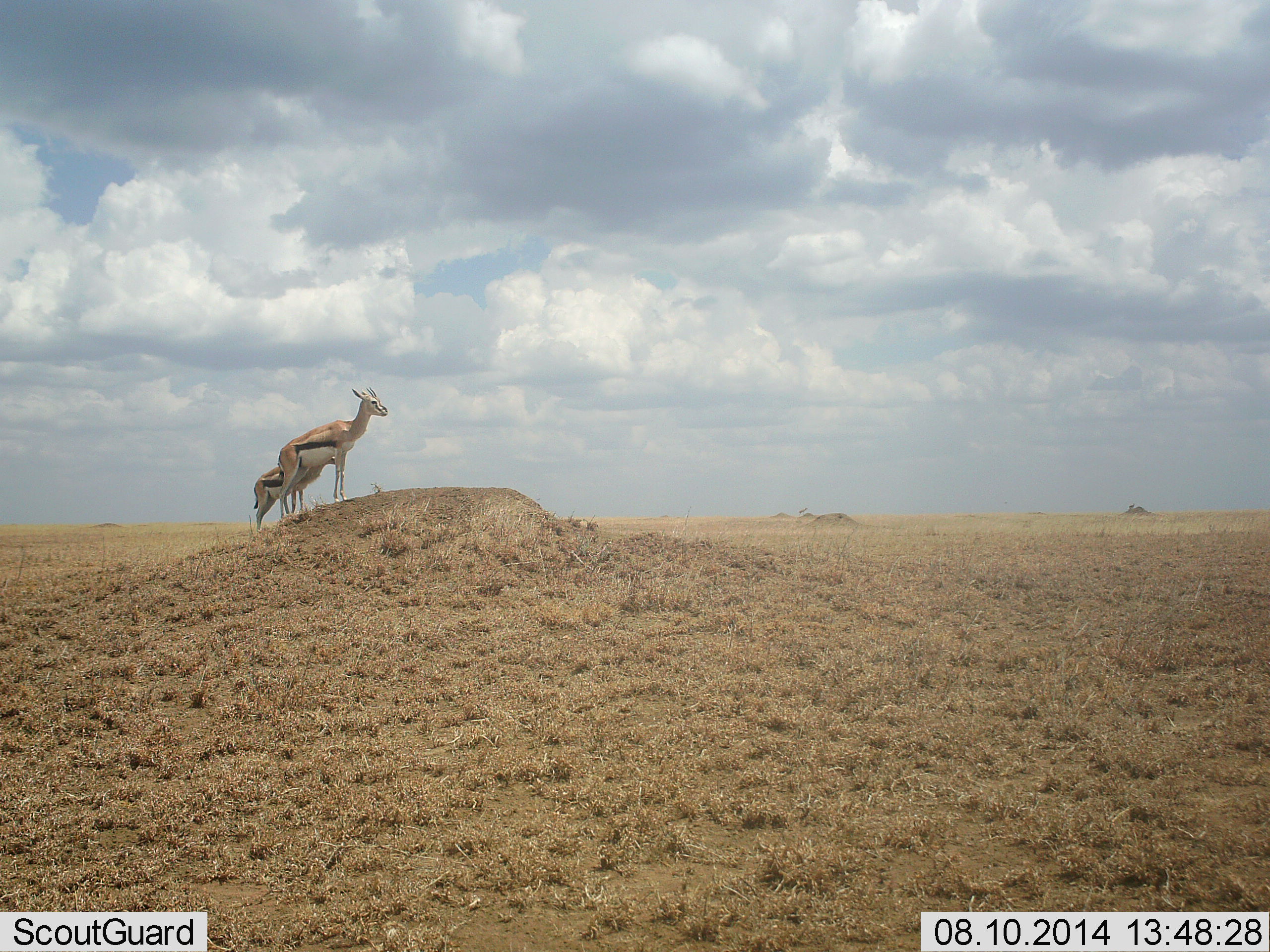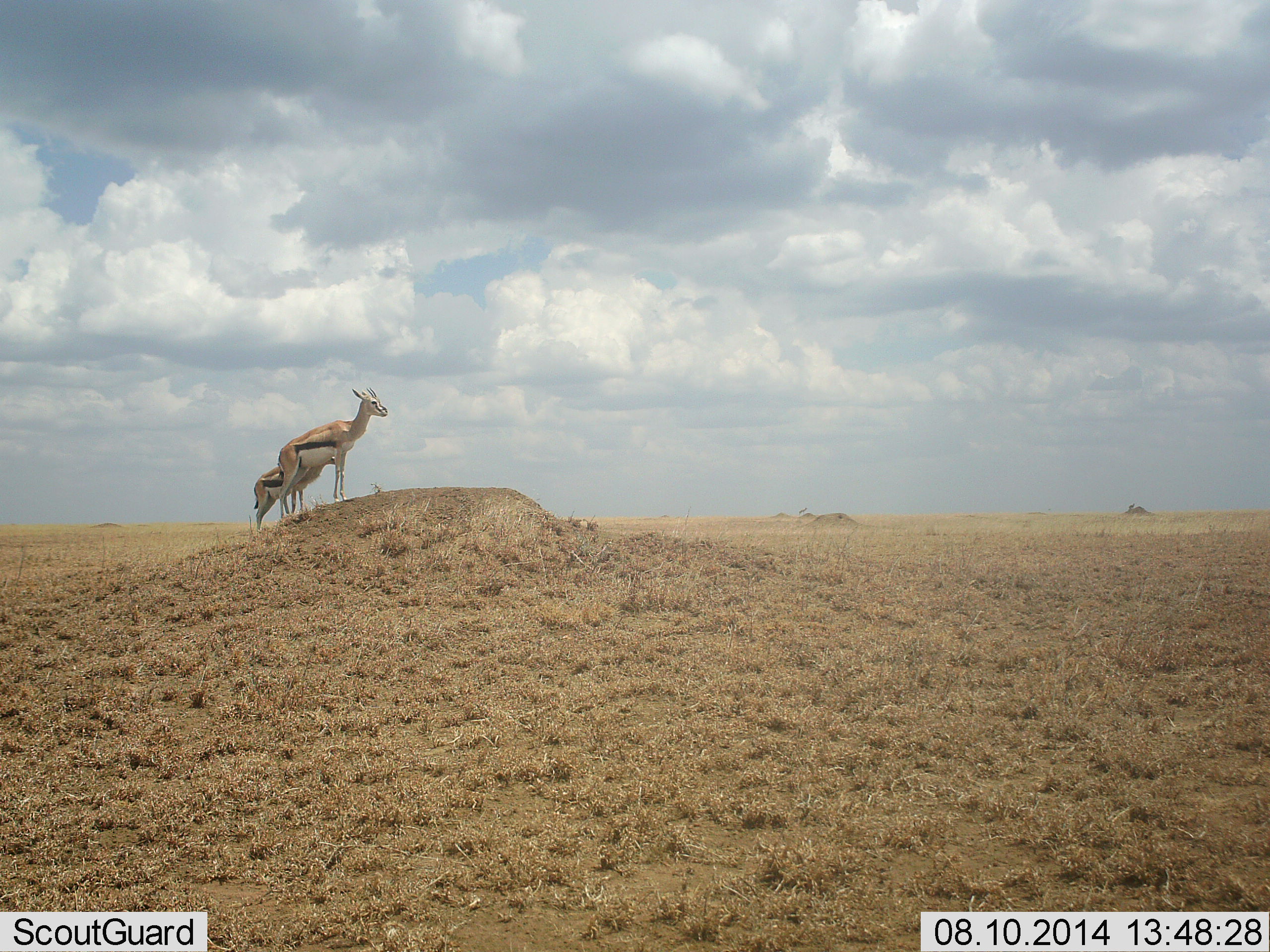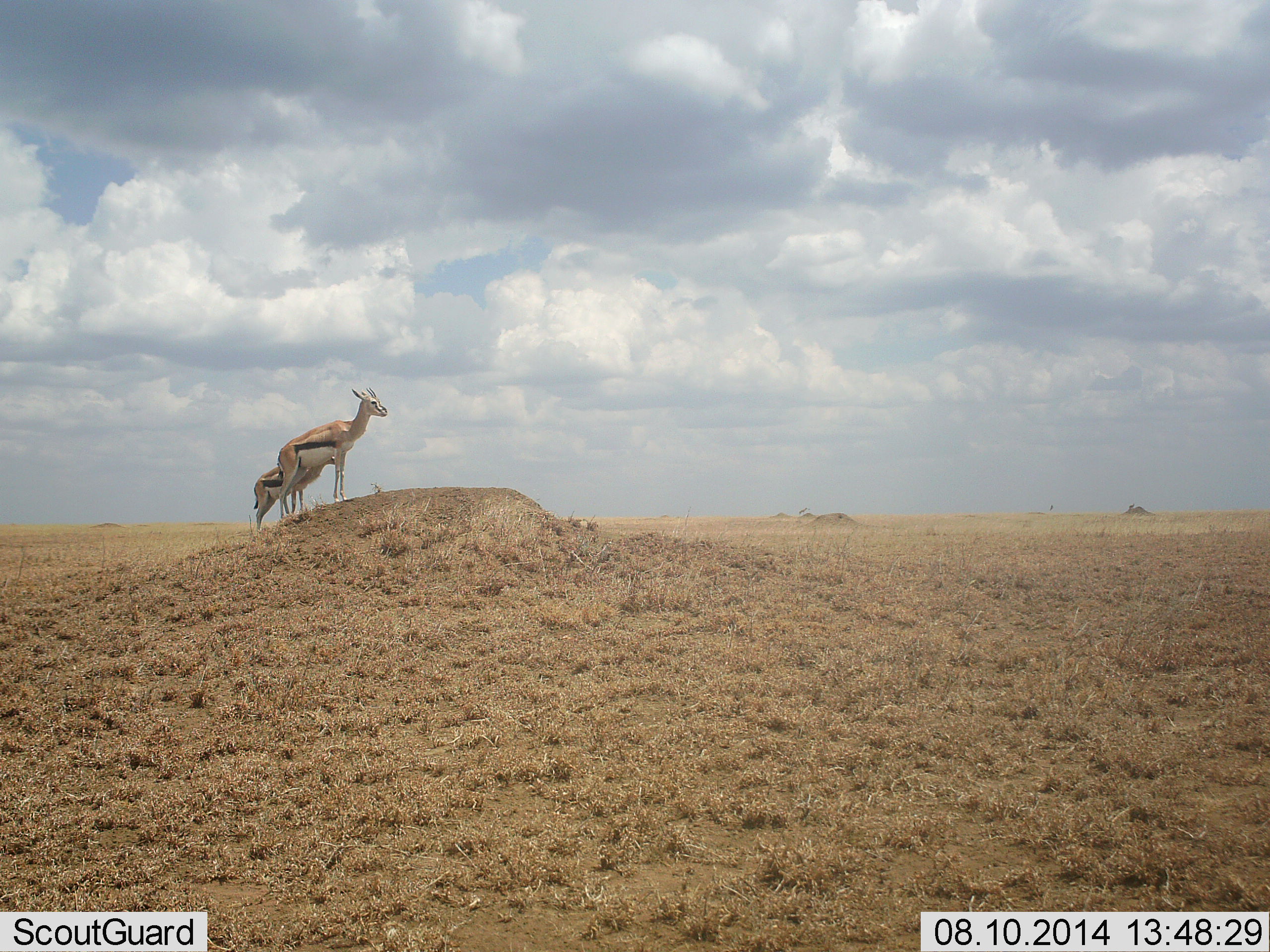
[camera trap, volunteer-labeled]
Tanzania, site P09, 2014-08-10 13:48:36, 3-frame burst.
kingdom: Animalia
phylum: Chordata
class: Mammalia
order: Artiodactyla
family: Bovidae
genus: Eudorcas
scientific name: Eudorcas thomsonii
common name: thomson's gazelle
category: gazellethomsons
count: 2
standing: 100%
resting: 0%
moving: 0%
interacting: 0%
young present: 0%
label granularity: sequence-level